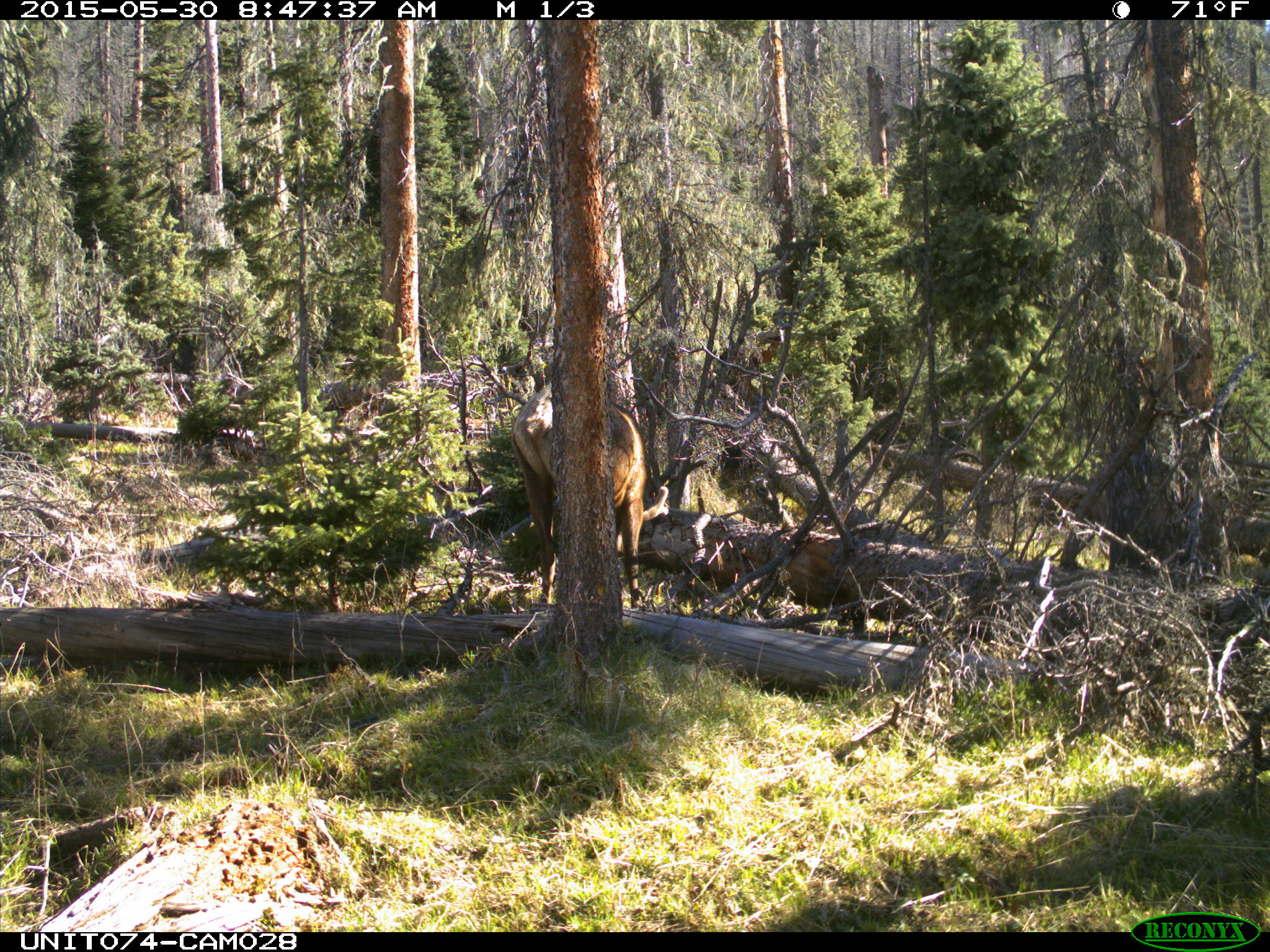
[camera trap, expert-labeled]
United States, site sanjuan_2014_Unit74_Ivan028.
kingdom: Animalia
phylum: Chordata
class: Mammalia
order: Artiodactyla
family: Cervidae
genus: Cervus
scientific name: Cervus elaphus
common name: red deer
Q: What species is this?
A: Cervus elaphus (red deer).